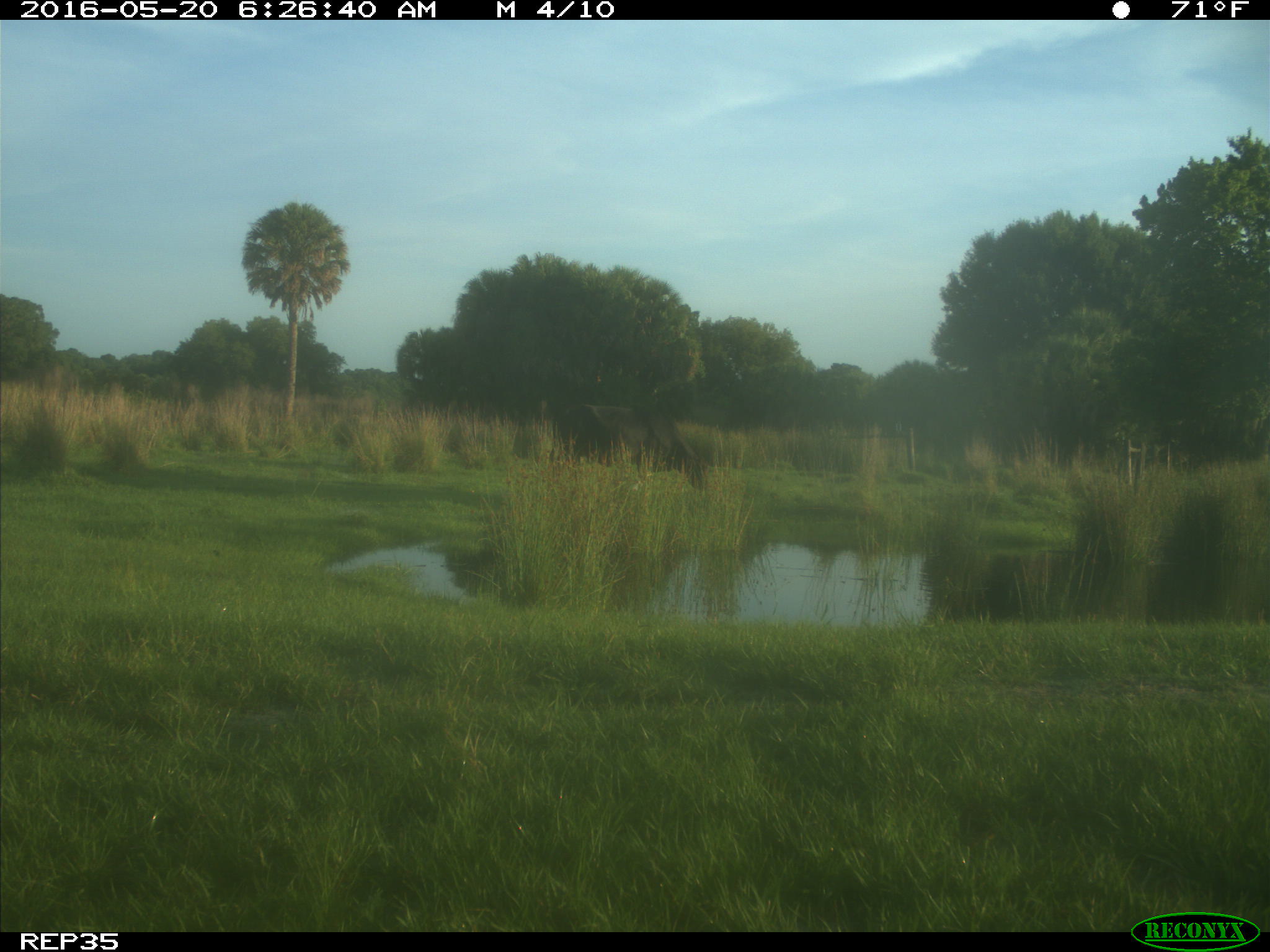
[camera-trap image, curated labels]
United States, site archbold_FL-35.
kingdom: Animalia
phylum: Chordata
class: Mammalia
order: Artiodactyla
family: Bovidae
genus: Bos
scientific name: Bos taurus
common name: domestic cow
Bos taurus (domestic cow).